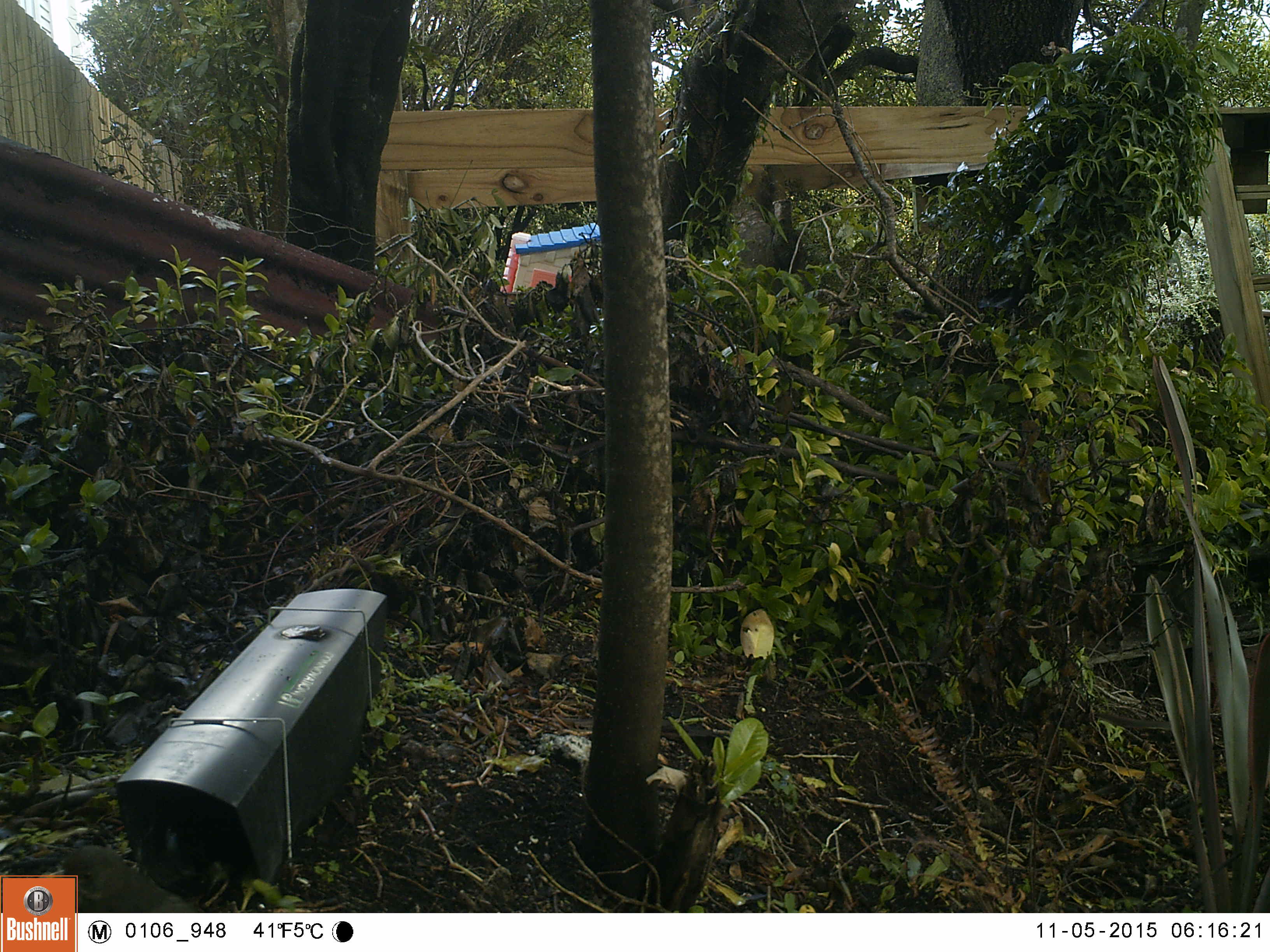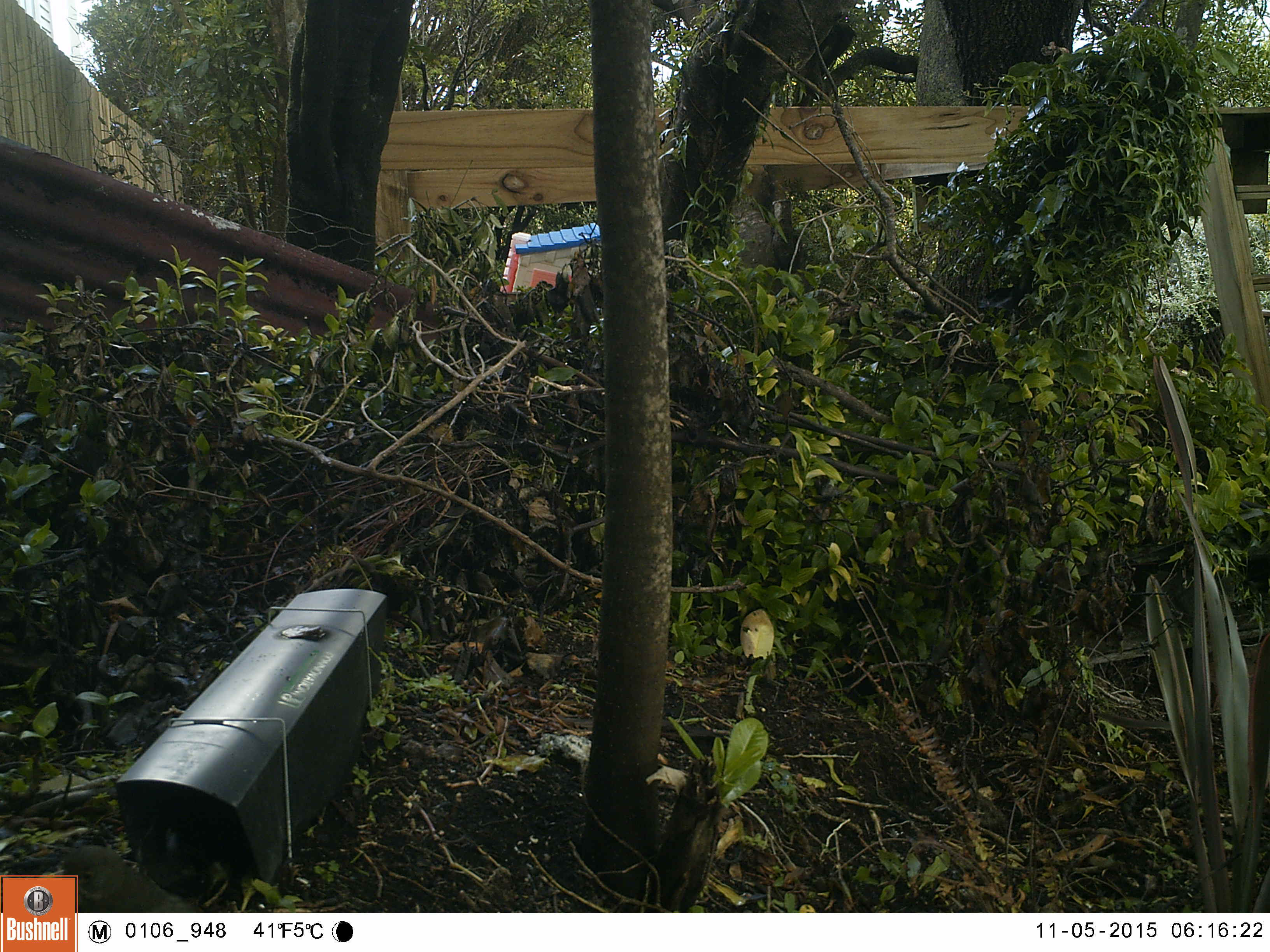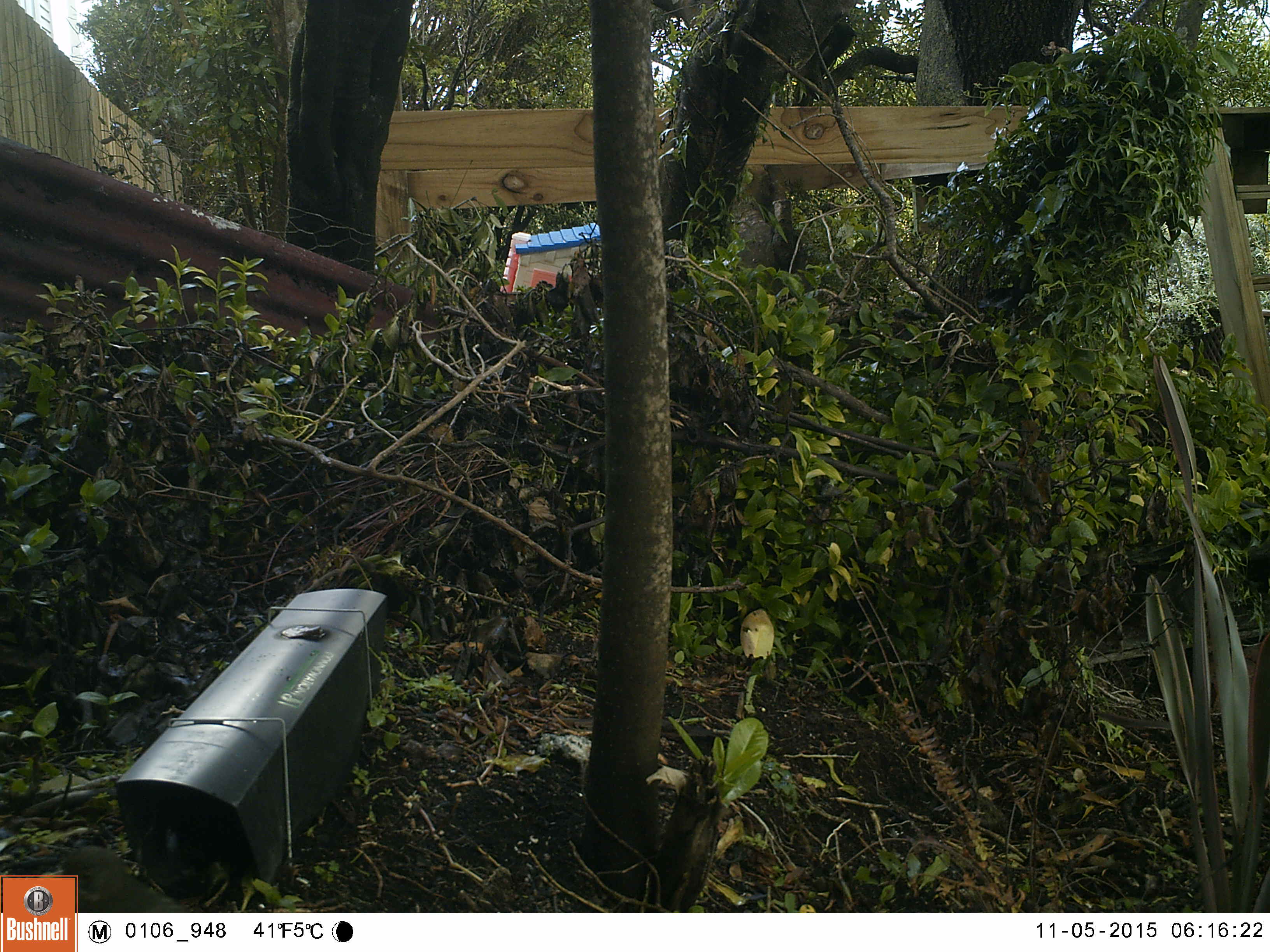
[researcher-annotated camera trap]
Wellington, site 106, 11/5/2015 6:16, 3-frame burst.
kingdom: Animalia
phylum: Chordata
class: Aves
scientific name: Aves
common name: bird